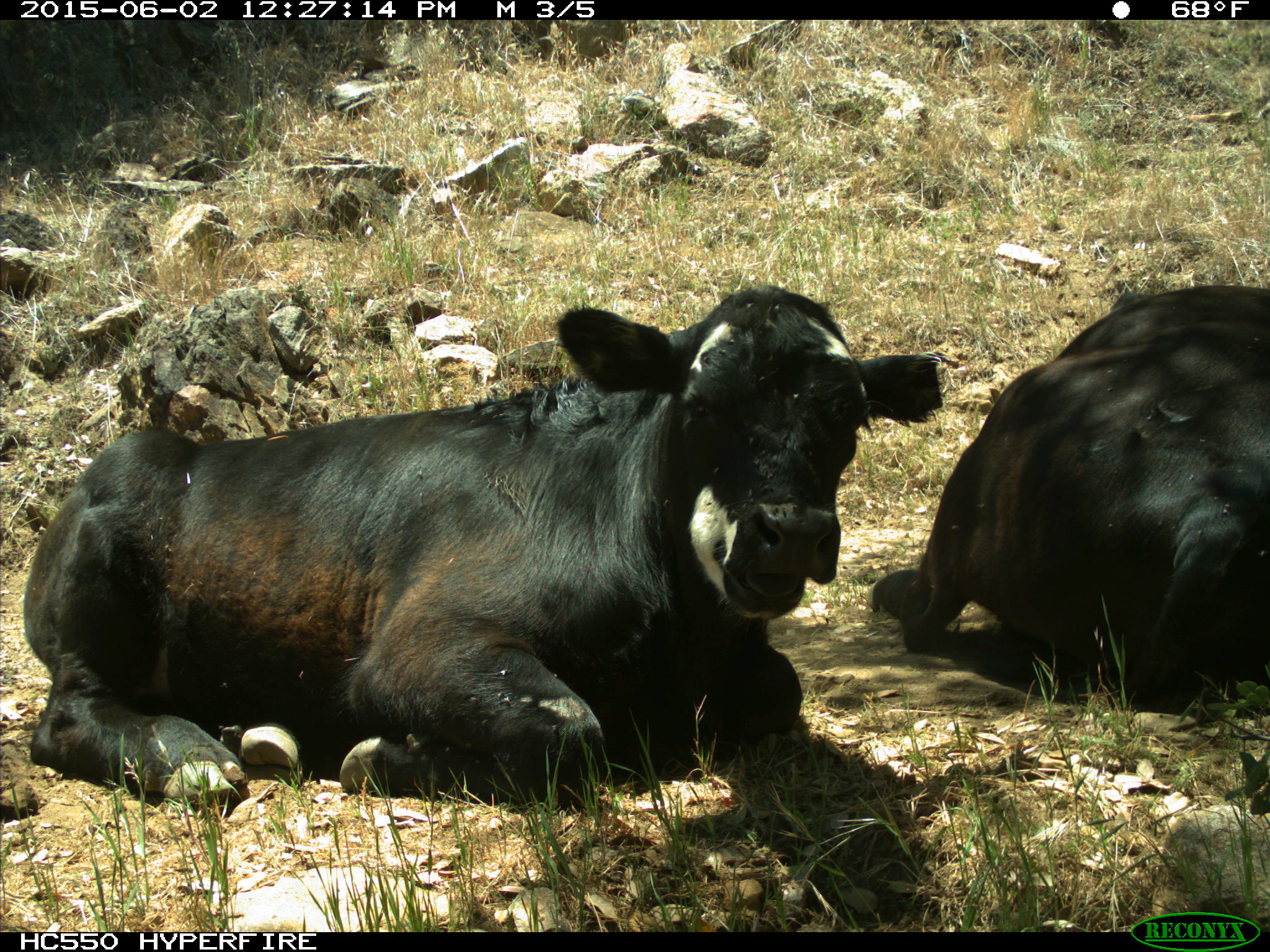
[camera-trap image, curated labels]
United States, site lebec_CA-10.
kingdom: Animalia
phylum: Chordata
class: Mammalia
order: Artiodactyla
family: Bovidae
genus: Bos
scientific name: Bos taurus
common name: domestic cow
Bos taurus (domestic cow).